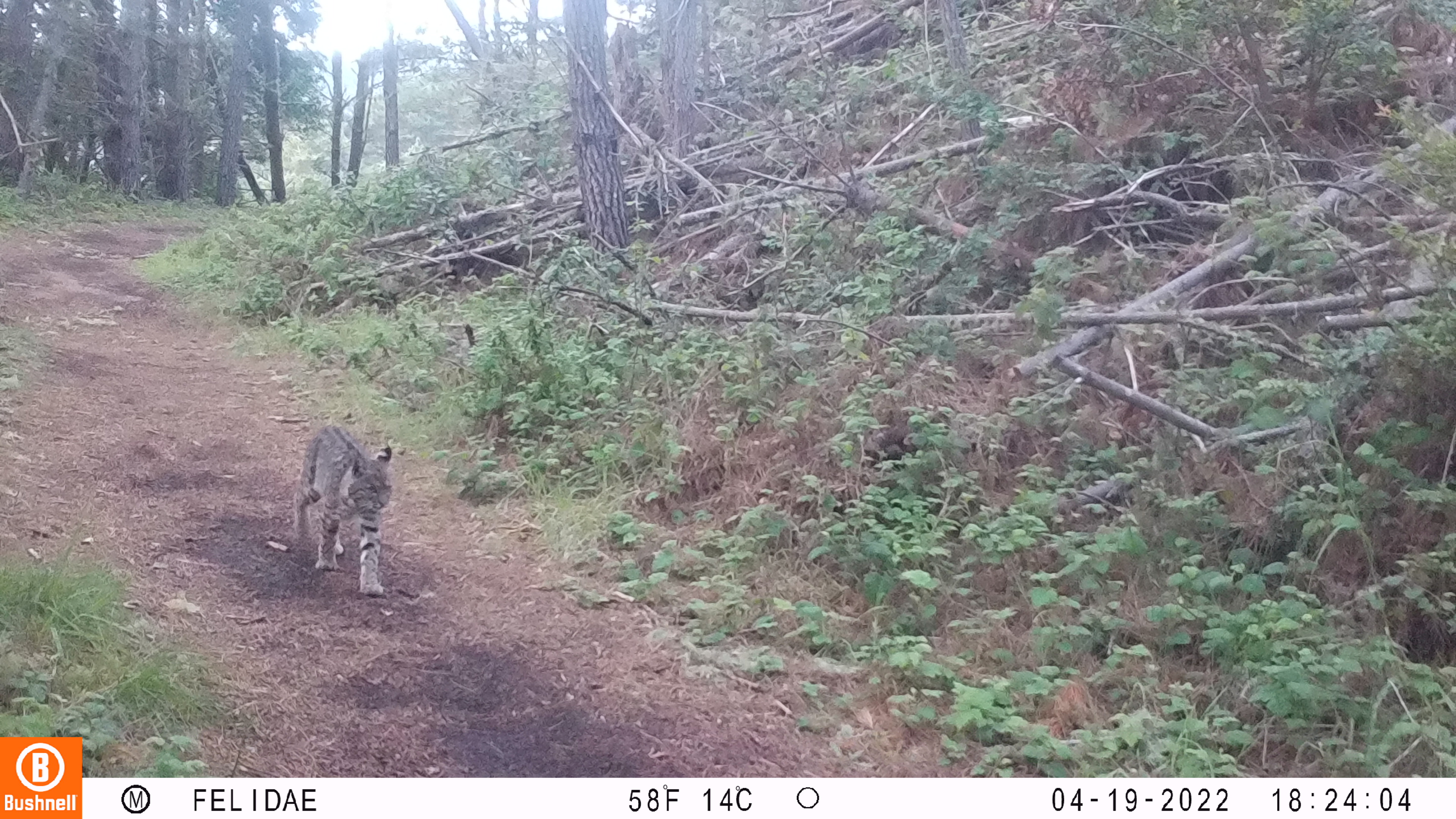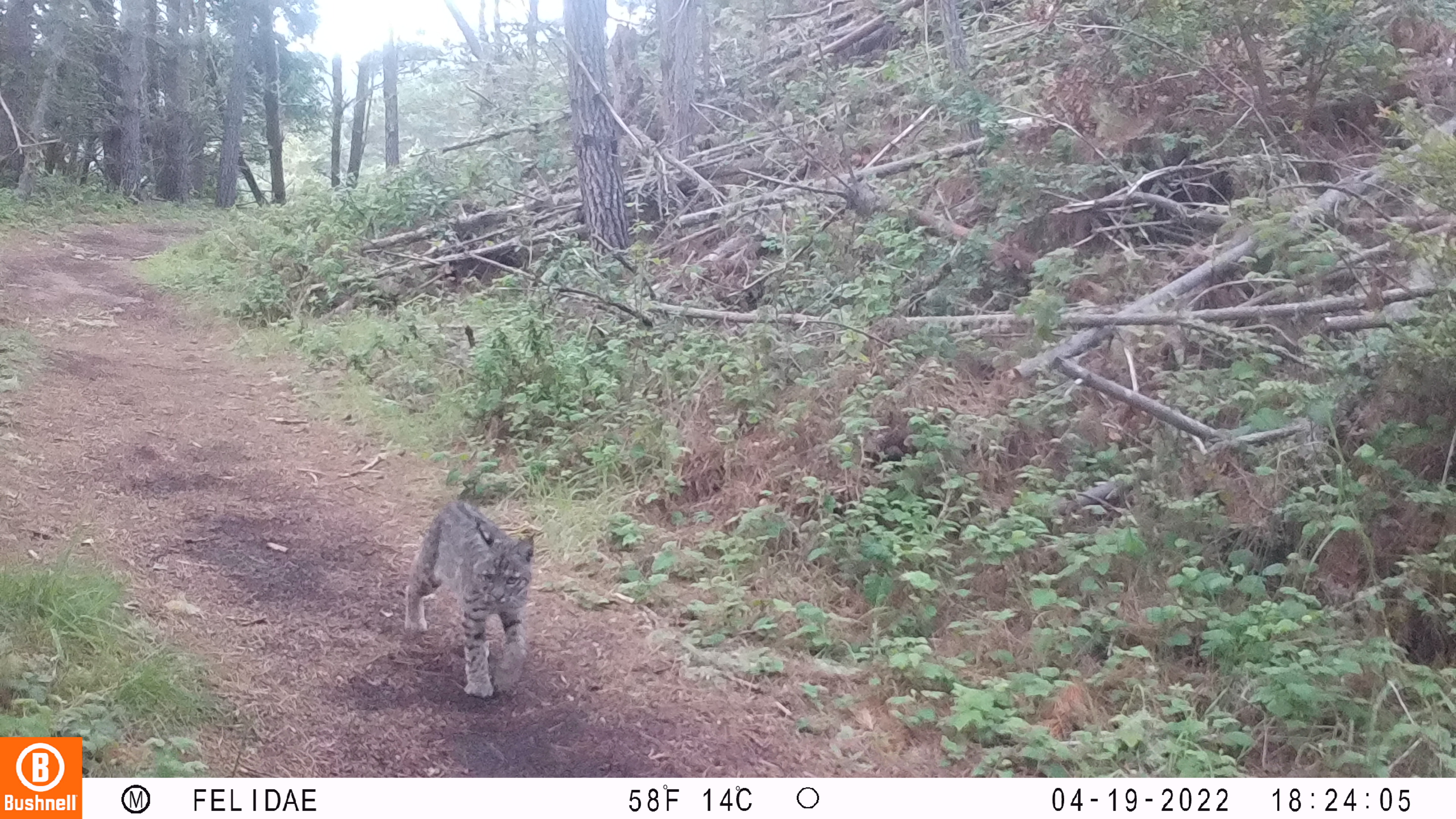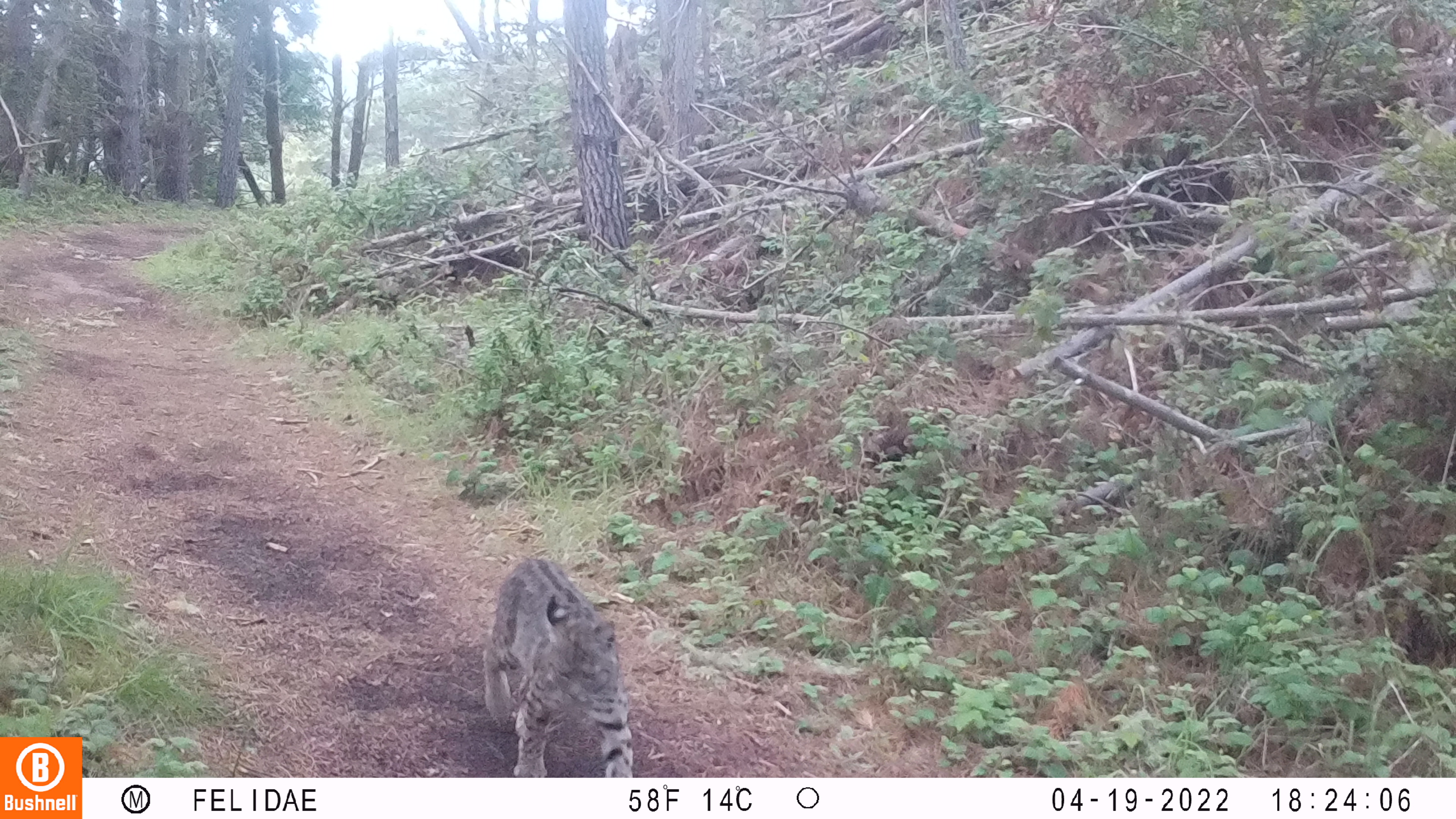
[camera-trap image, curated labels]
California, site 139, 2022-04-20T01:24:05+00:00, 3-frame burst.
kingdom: Animalia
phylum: Chordata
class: Mammalia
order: Carnivora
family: Felidae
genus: Lynx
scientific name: Lynx rufus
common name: bobcat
Bobcat (Lynx rufus).